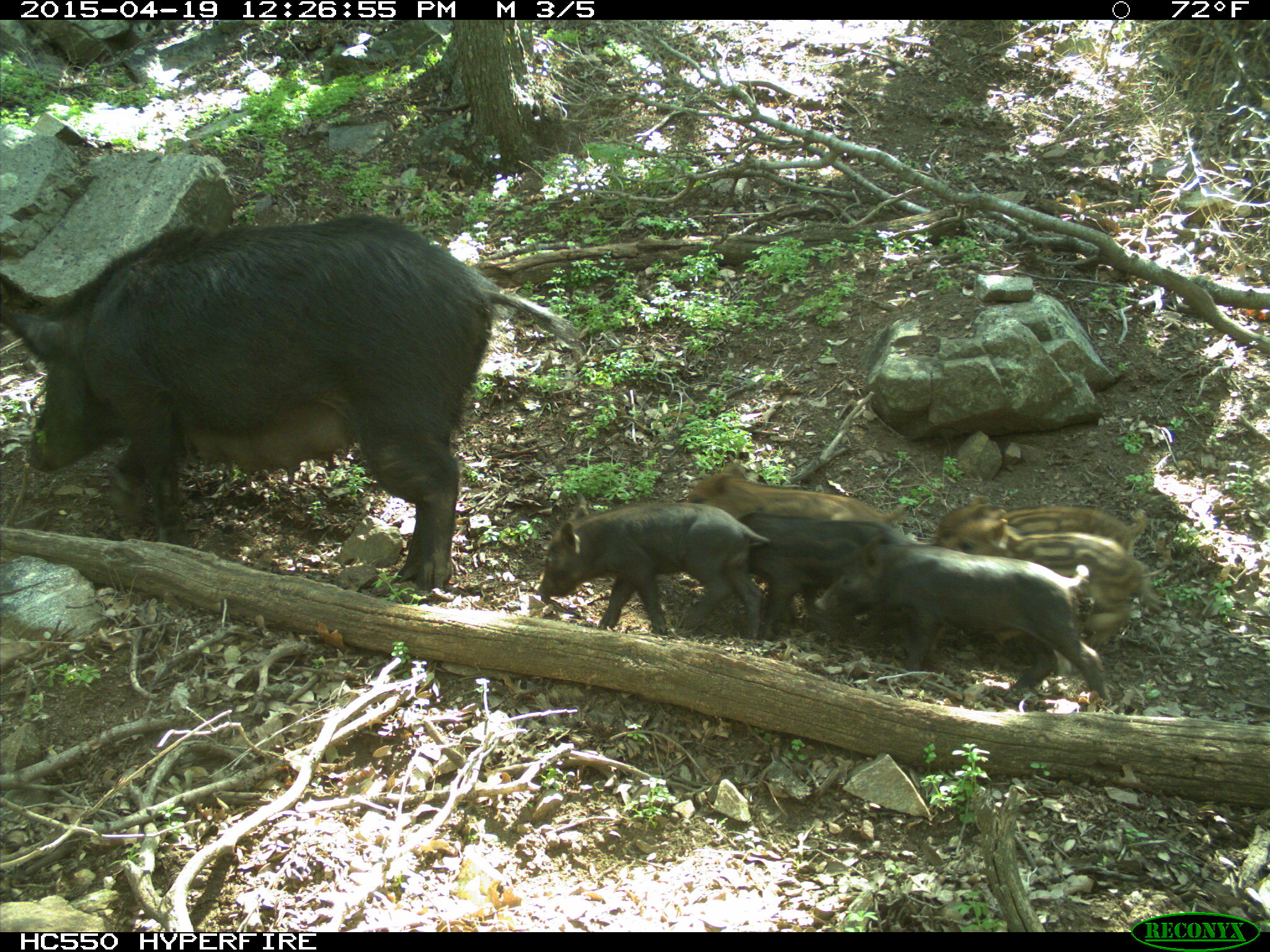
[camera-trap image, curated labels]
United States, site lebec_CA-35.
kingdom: Animalia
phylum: Chordata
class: Mammalia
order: Artiodactyla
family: Suidae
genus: Sus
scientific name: Sus scrofa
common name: wild boar